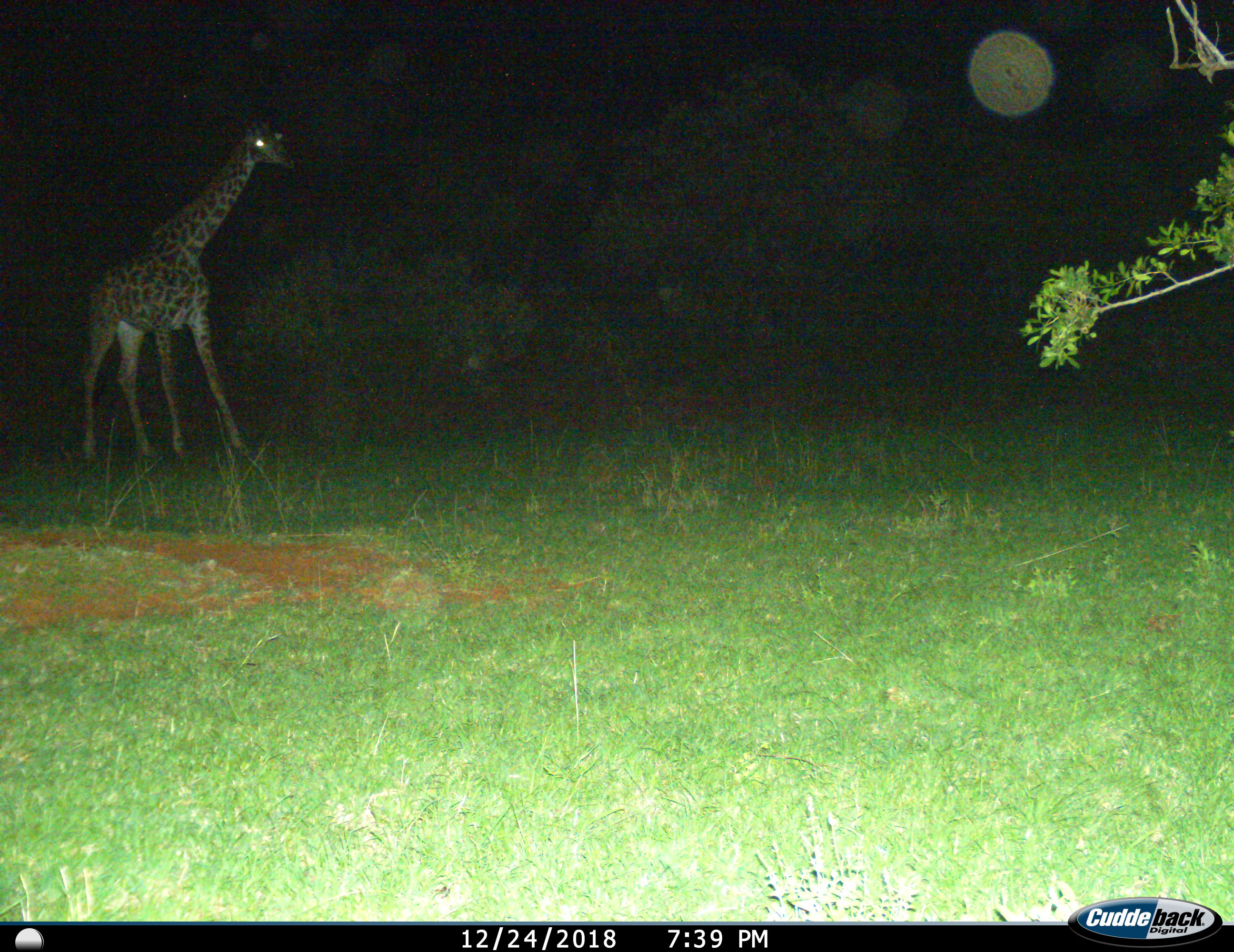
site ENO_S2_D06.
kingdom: Animalia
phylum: Chordata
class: Mammalia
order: Artiodactyla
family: Giraffidae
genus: Giraffa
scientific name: Giraffa camelopardalis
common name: giraffe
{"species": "giraffe (Giraffa camelopardalis)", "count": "1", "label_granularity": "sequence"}